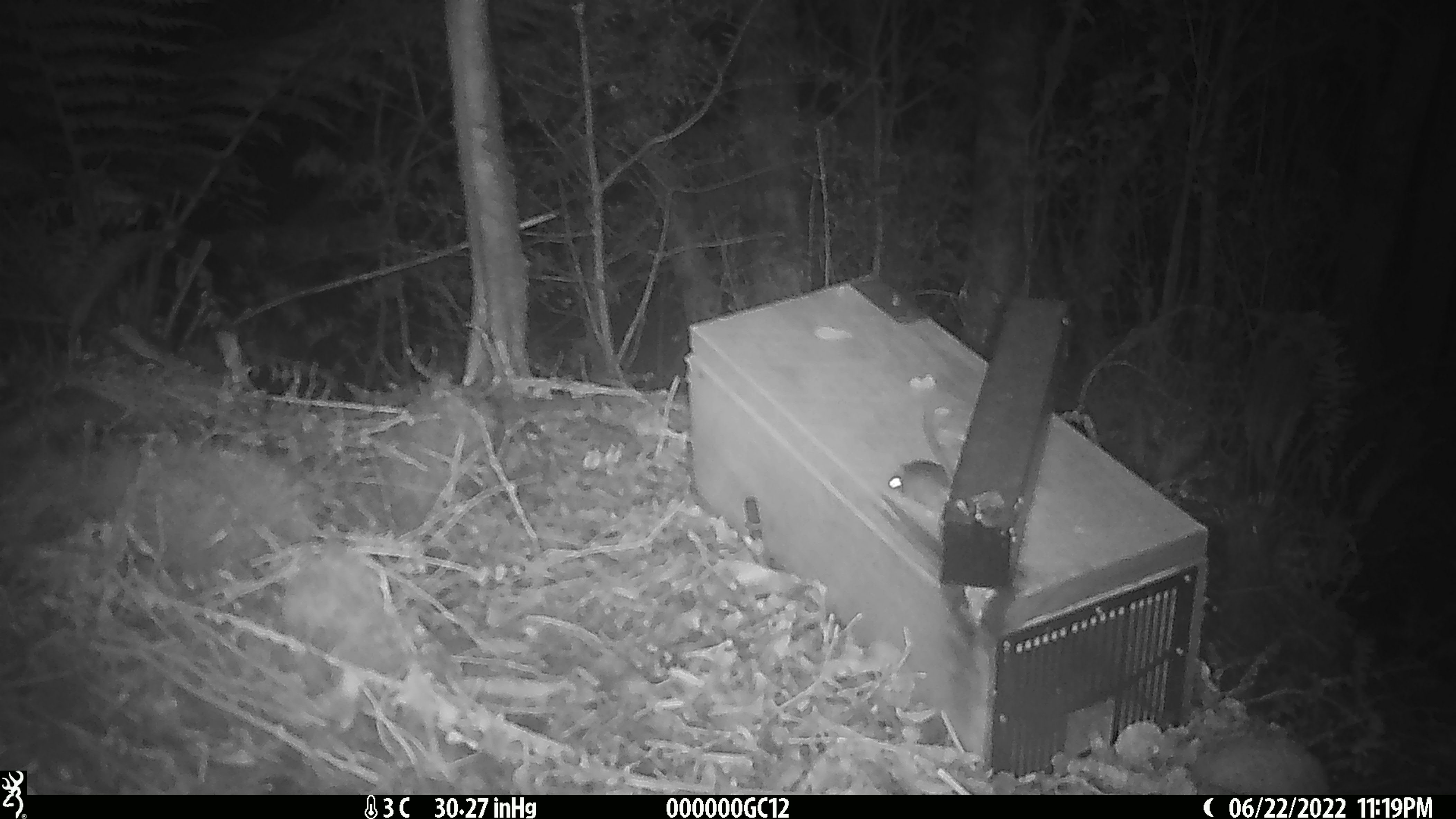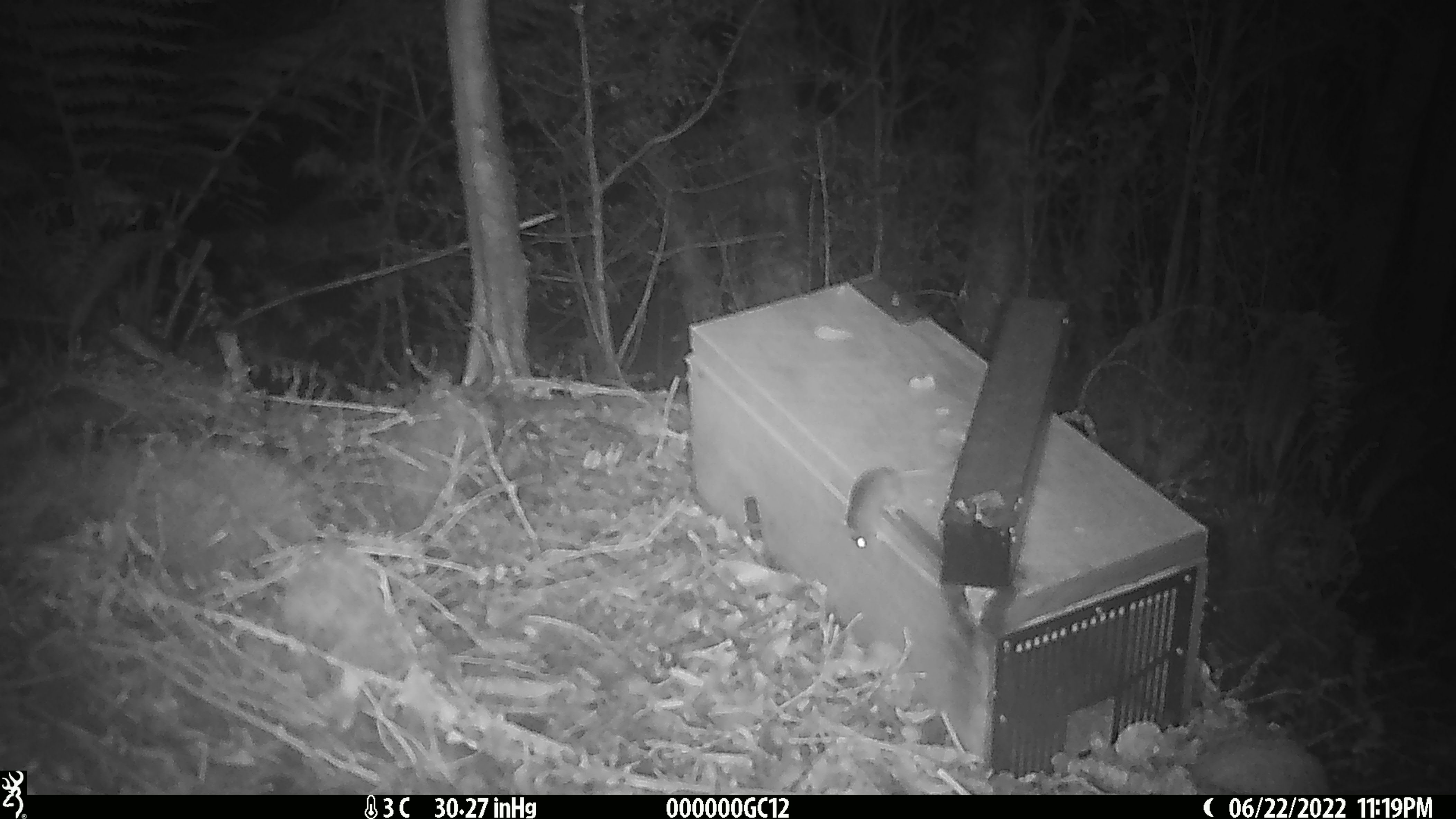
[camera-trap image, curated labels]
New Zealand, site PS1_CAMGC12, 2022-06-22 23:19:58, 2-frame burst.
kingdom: Animalia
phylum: Chordata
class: Mammalia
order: Rodentia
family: Muridae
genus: Mus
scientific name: Mus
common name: mouse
Mouse (Mus).